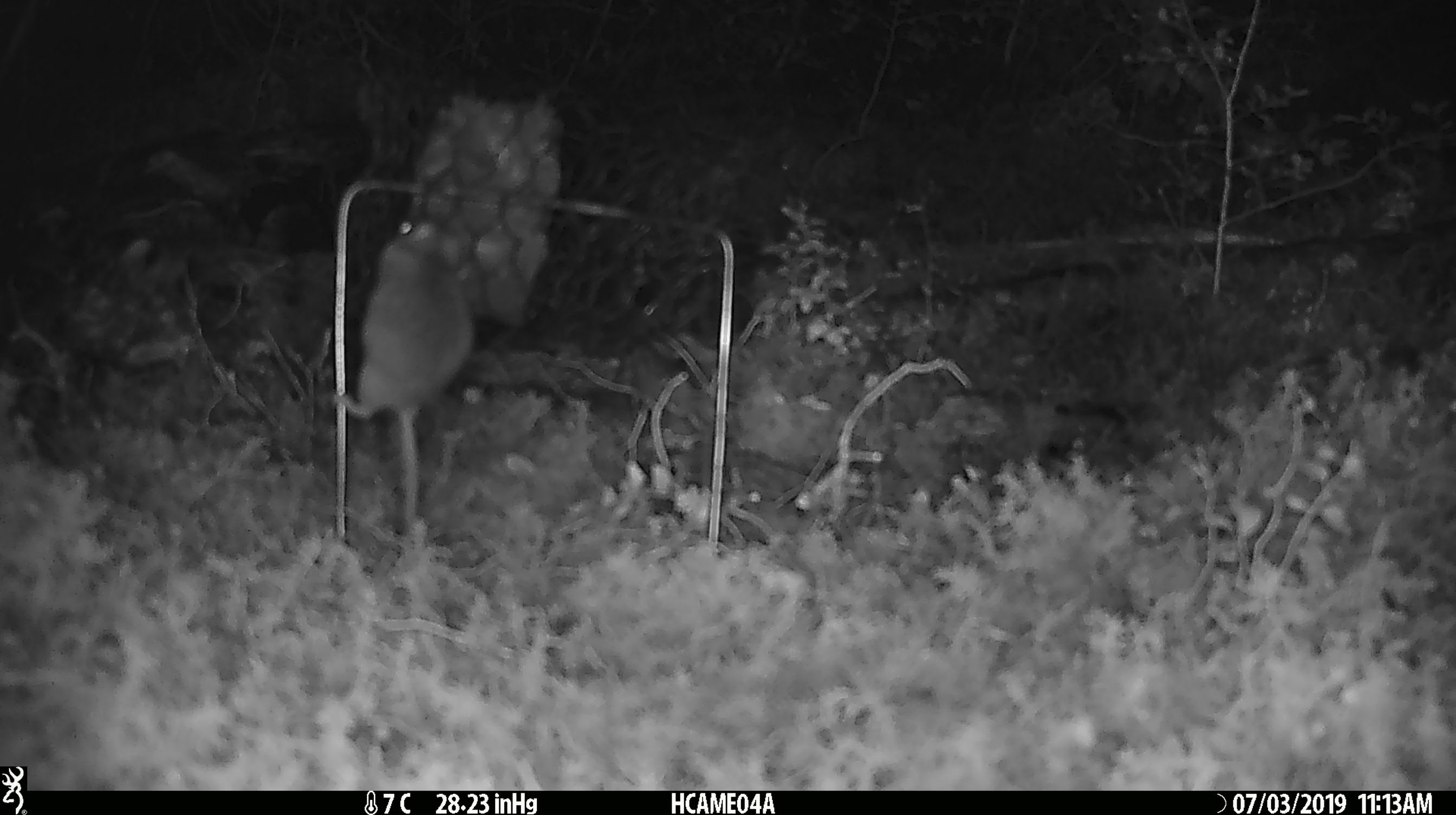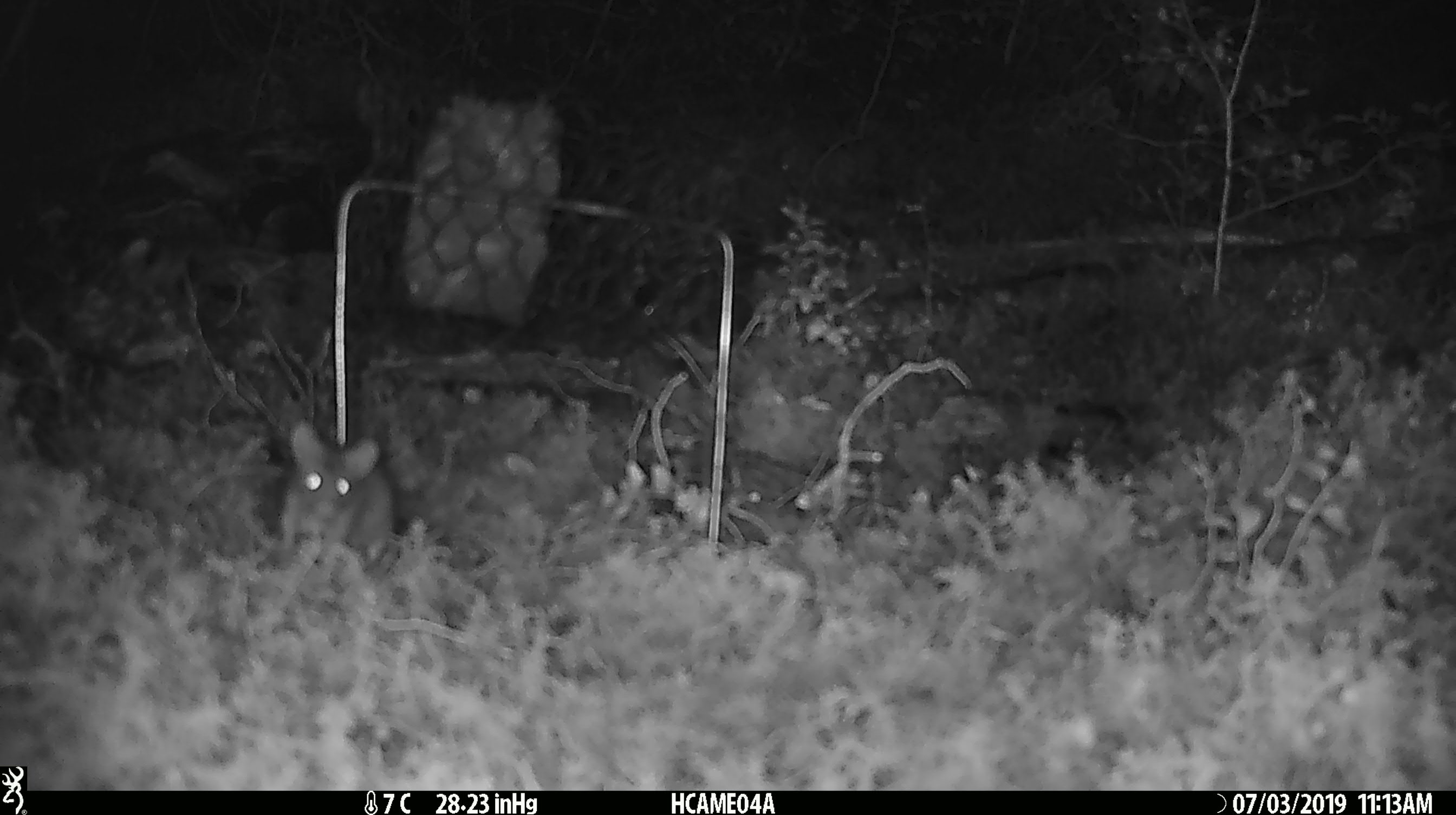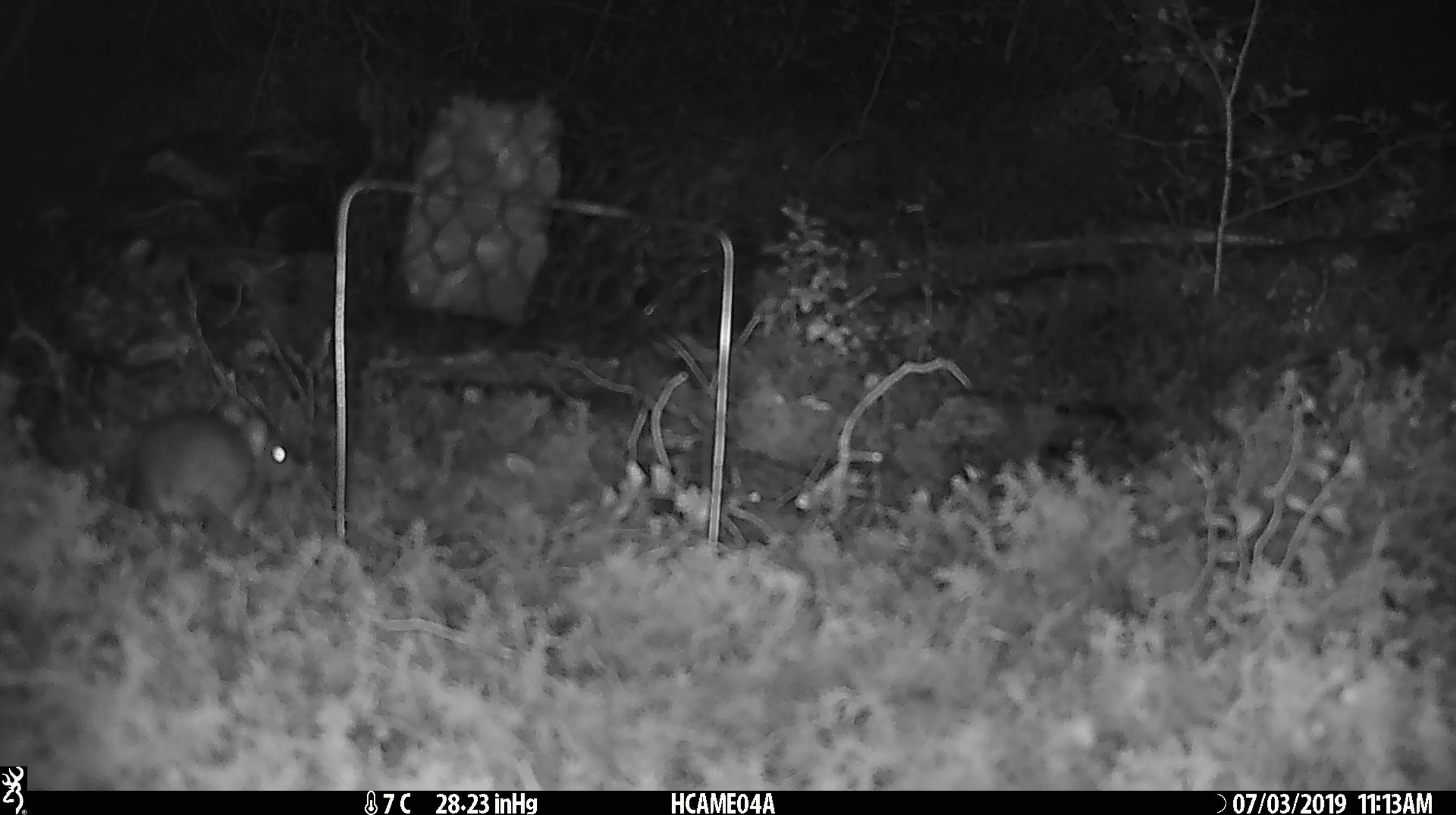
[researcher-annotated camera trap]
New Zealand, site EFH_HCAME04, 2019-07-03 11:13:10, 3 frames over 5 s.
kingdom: Animalia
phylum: Chordata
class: Mammalia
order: Rodentia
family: Muridae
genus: Mus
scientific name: Mus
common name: mouse